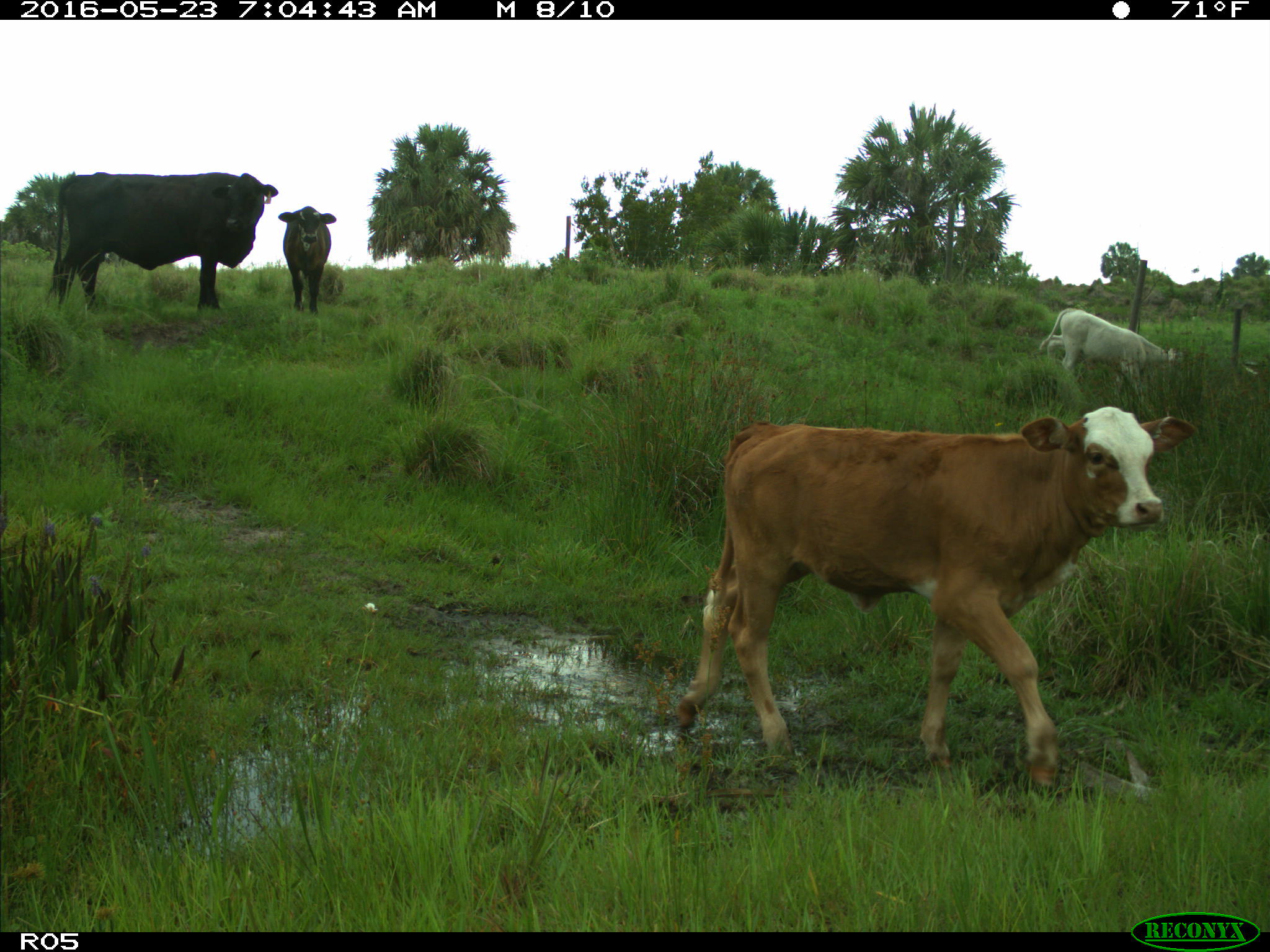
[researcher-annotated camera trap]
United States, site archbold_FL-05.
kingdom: Animalia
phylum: Chordata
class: Mammalia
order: Artiodactyla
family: Bovidae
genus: Bos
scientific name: Bos taurus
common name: domestic cow